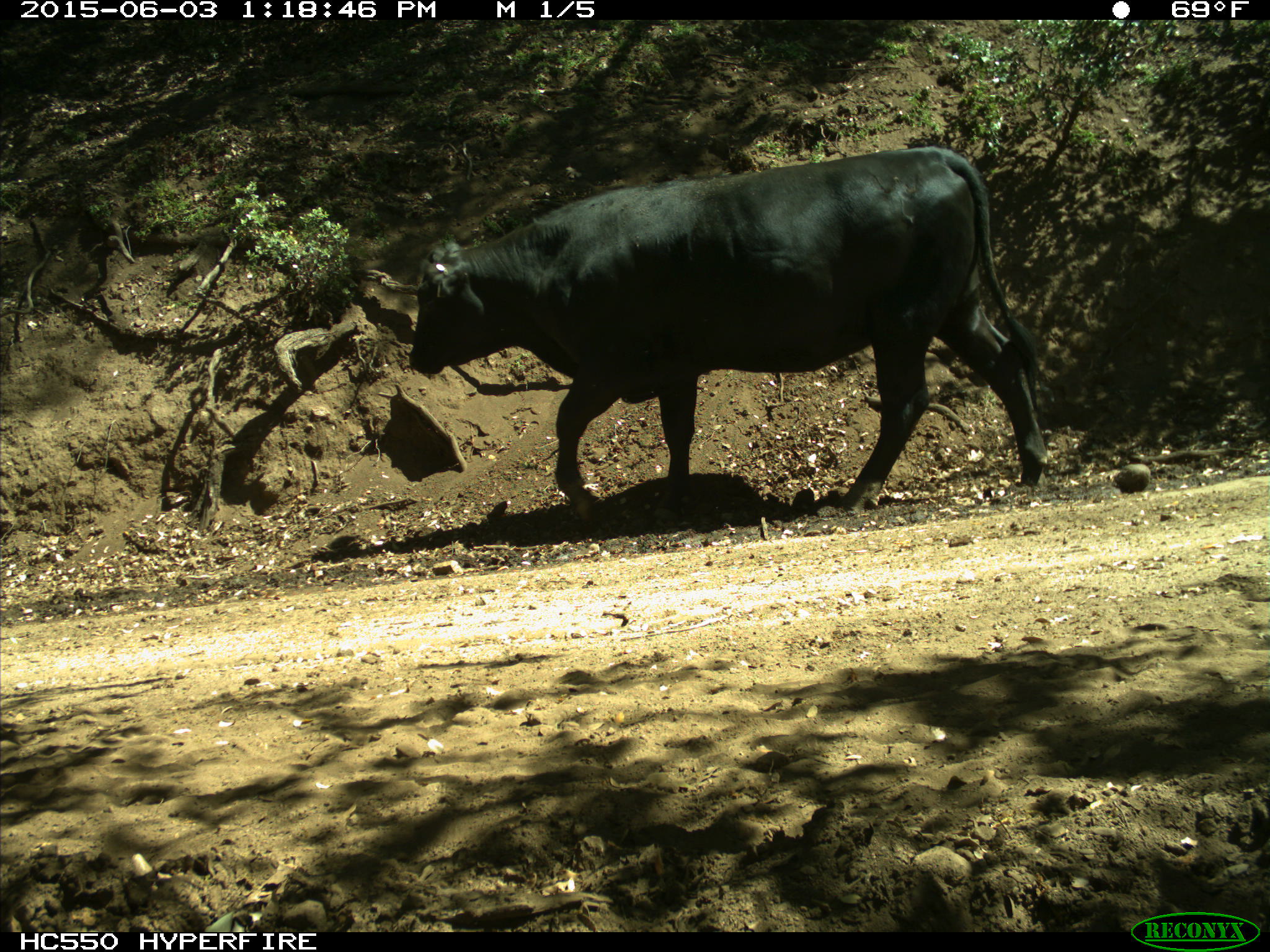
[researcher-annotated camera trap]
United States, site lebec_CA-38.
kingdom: Animalia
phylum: Chordata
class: Mammalia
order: Artiodactyla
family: Bovidae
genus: Bos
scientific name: Bos taurus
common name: domestic cow